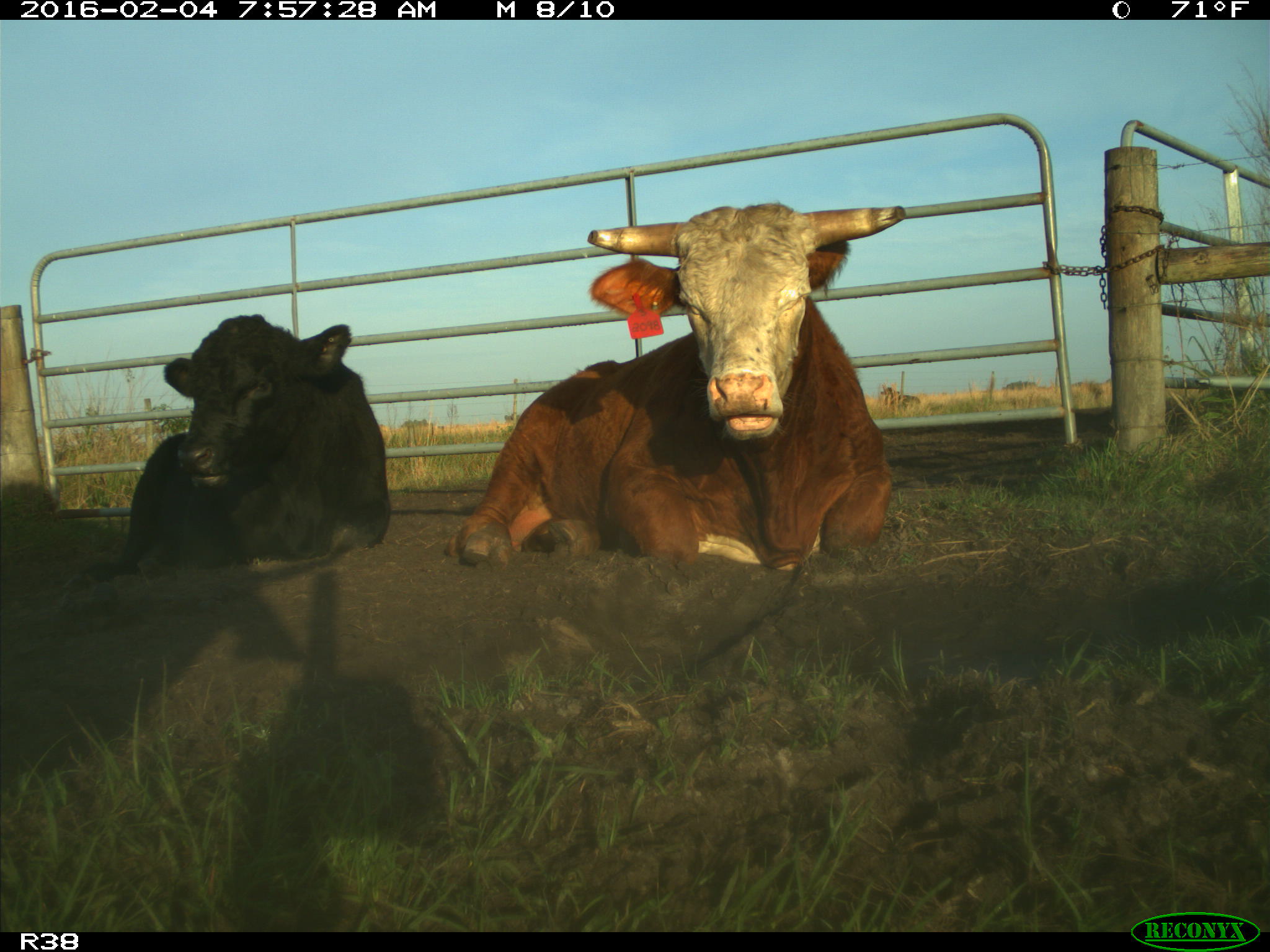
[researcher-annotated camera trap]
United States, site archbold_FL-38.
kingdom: Animalia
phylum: Chordata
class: Mammalia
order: Artiodactyla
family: Bovidae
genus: Bos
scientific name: Bos taurus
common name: domestic cow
Bos taurus (domestic cow).